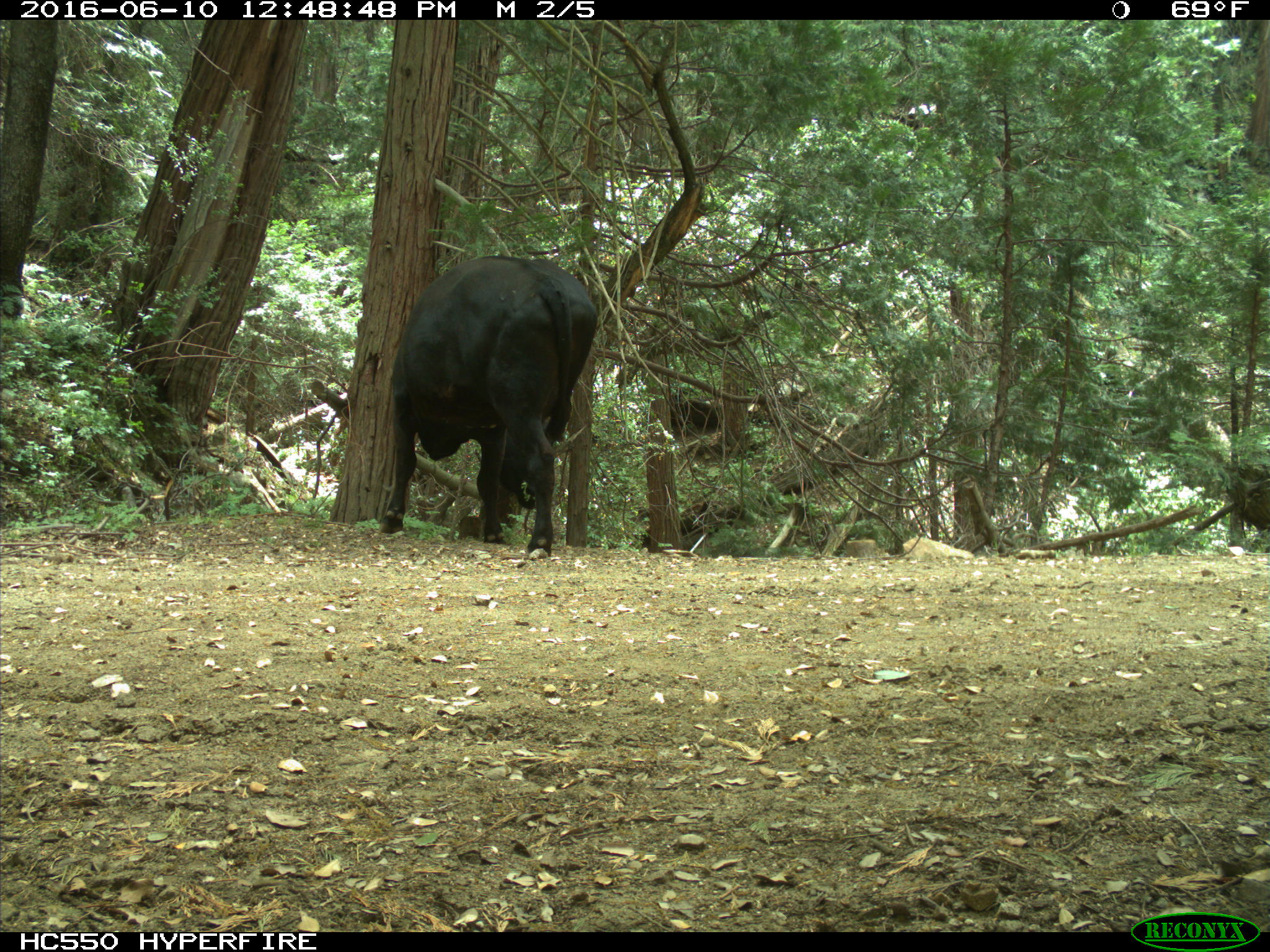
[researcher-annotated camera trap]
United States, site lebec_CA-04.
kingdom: Animalia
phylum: Chordata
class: Mammalia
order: Artiodactyla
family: Bovidae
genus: Bos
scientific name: Bos taurus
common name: domestic cow